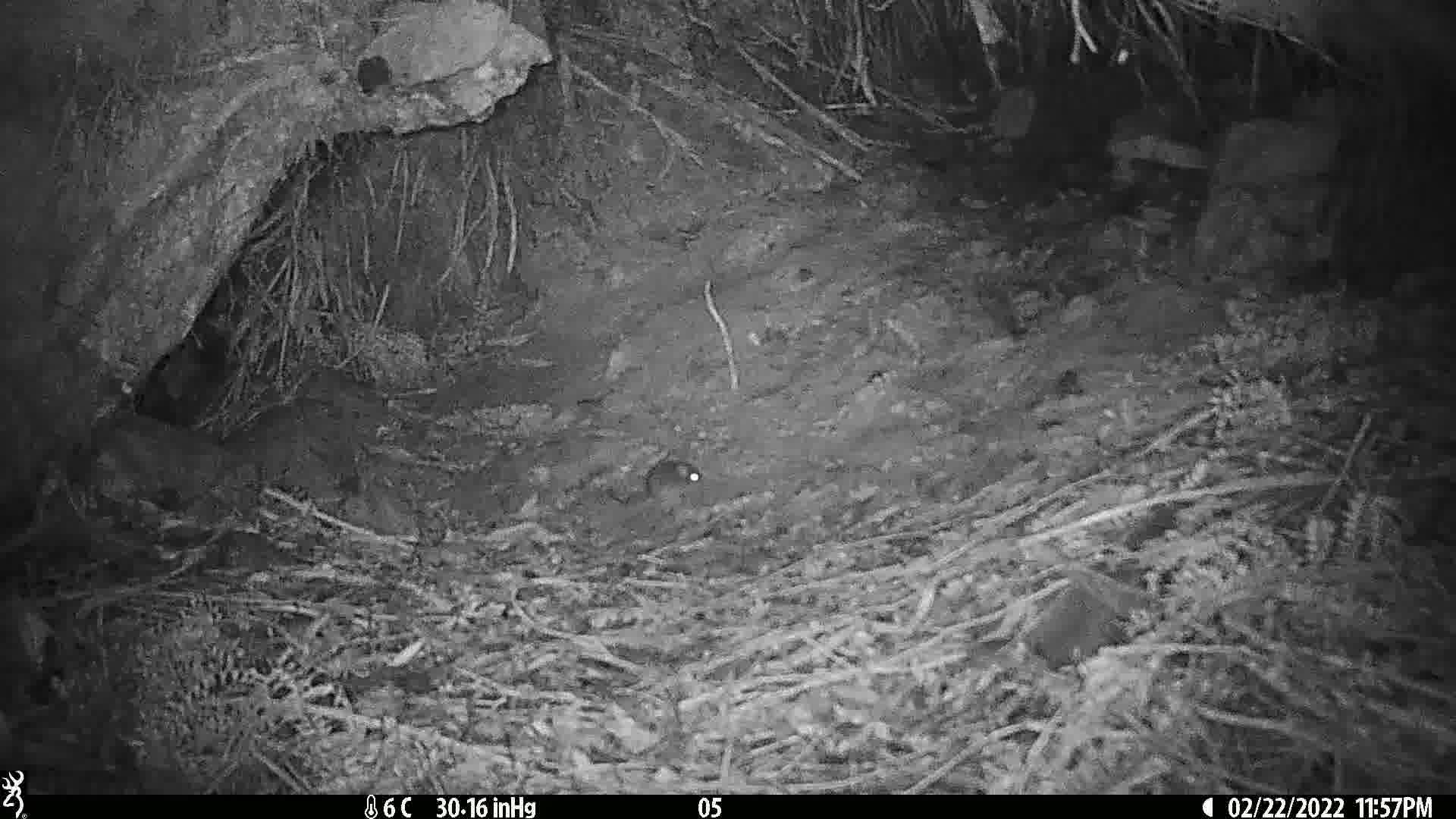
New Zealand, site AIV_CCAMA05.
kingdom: Animalia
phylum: Chordata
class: Mammalia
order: Rodentia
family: Muridae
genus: Mus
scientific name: Mus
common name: mouse